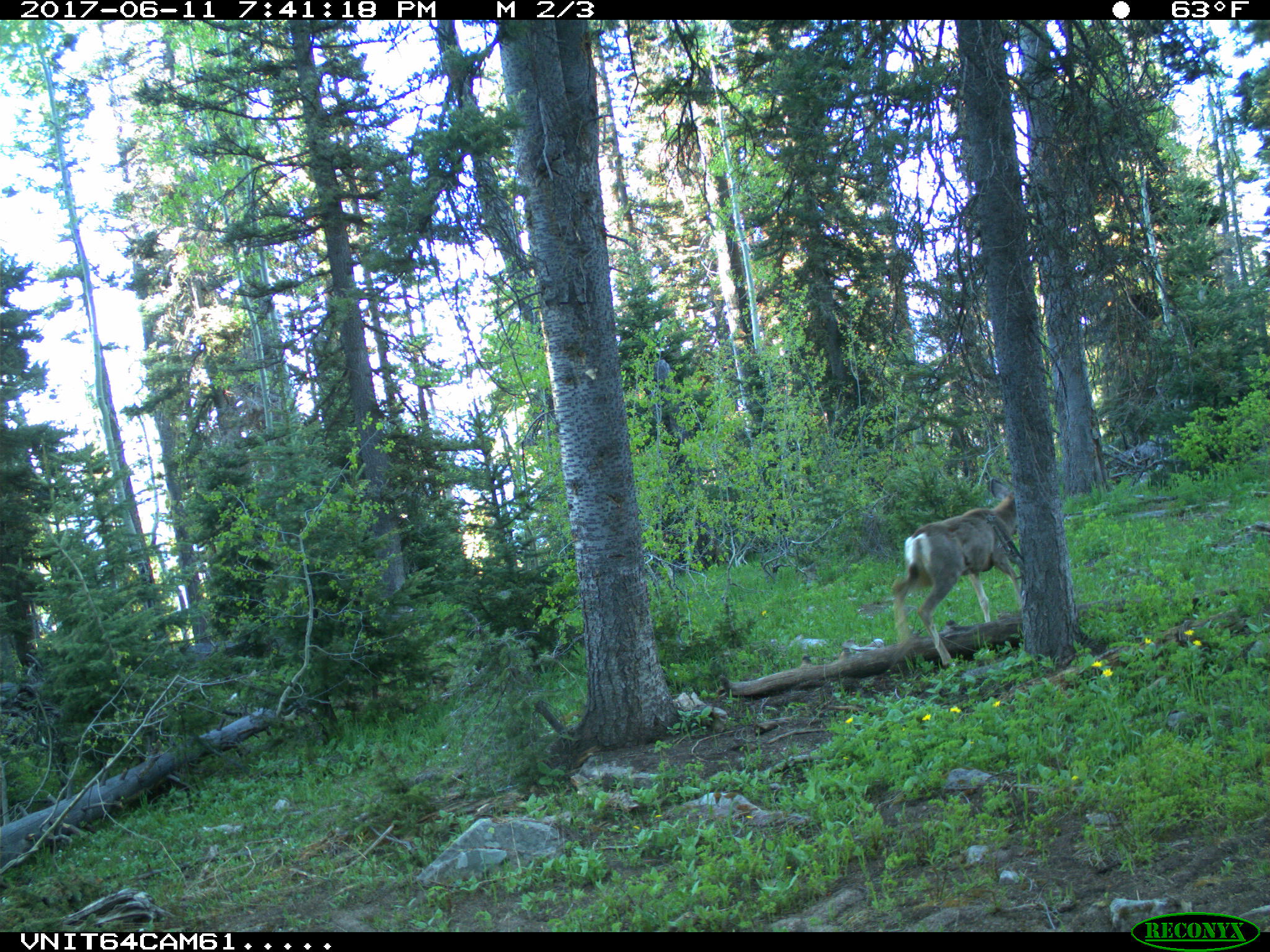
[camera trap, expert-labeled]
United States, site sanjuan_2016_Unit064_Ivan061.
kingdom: Animalia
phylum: Chordata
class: Mammalia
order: Artiodactyla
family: Cervidae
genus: Odocoileus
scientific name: Odocoileus hemionus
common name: mule deer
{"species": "Odocoileus hemionus (mule deer)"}